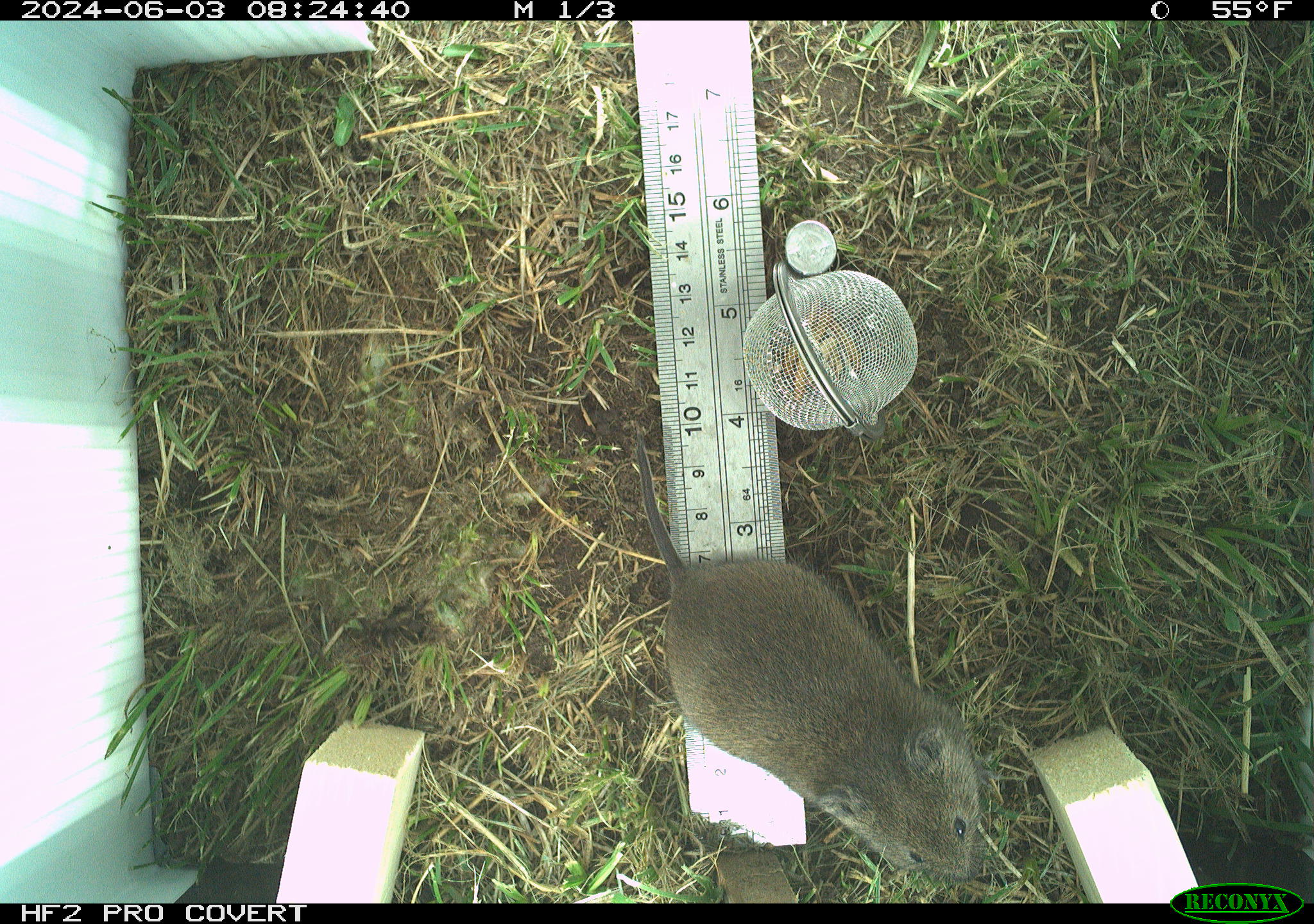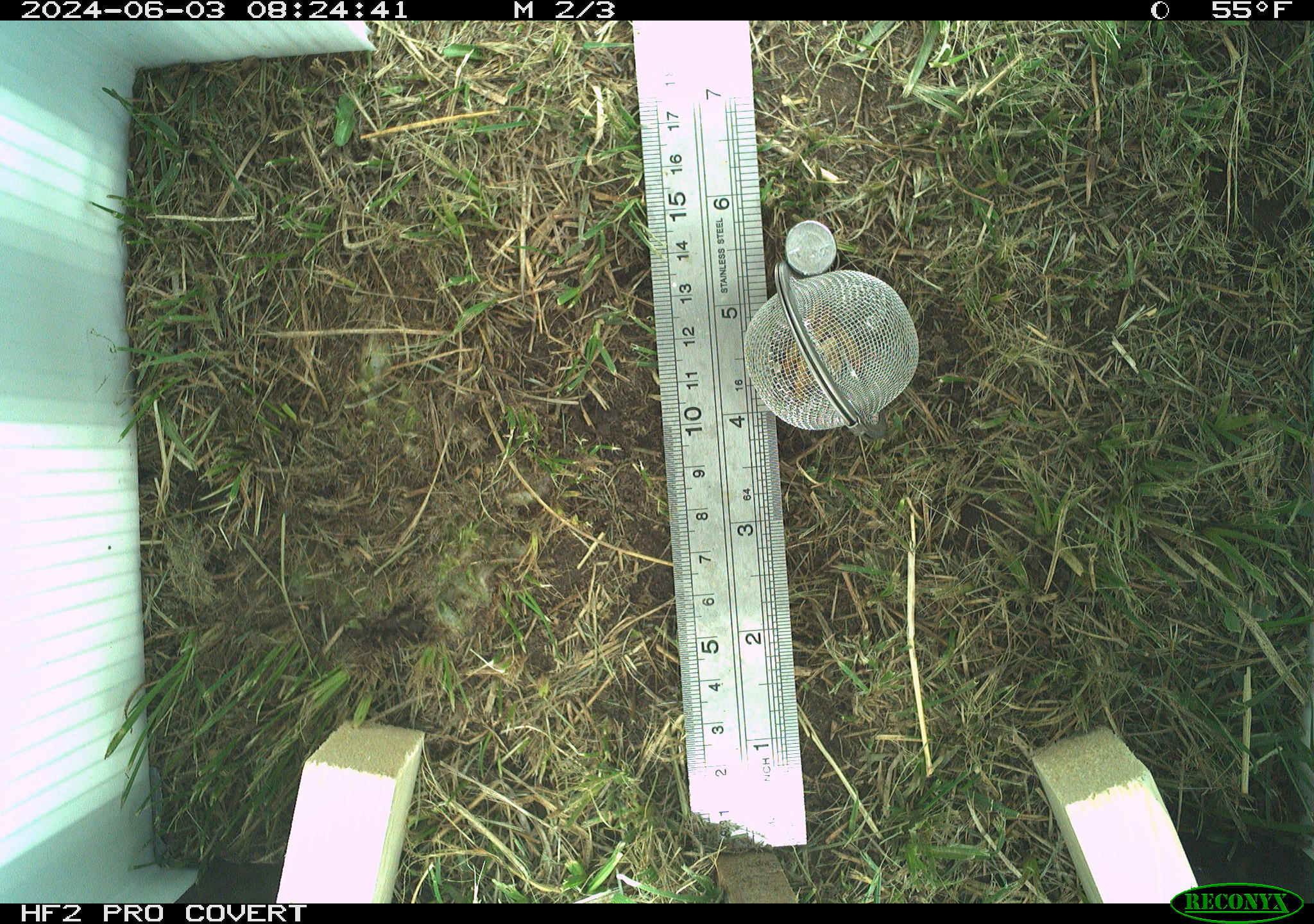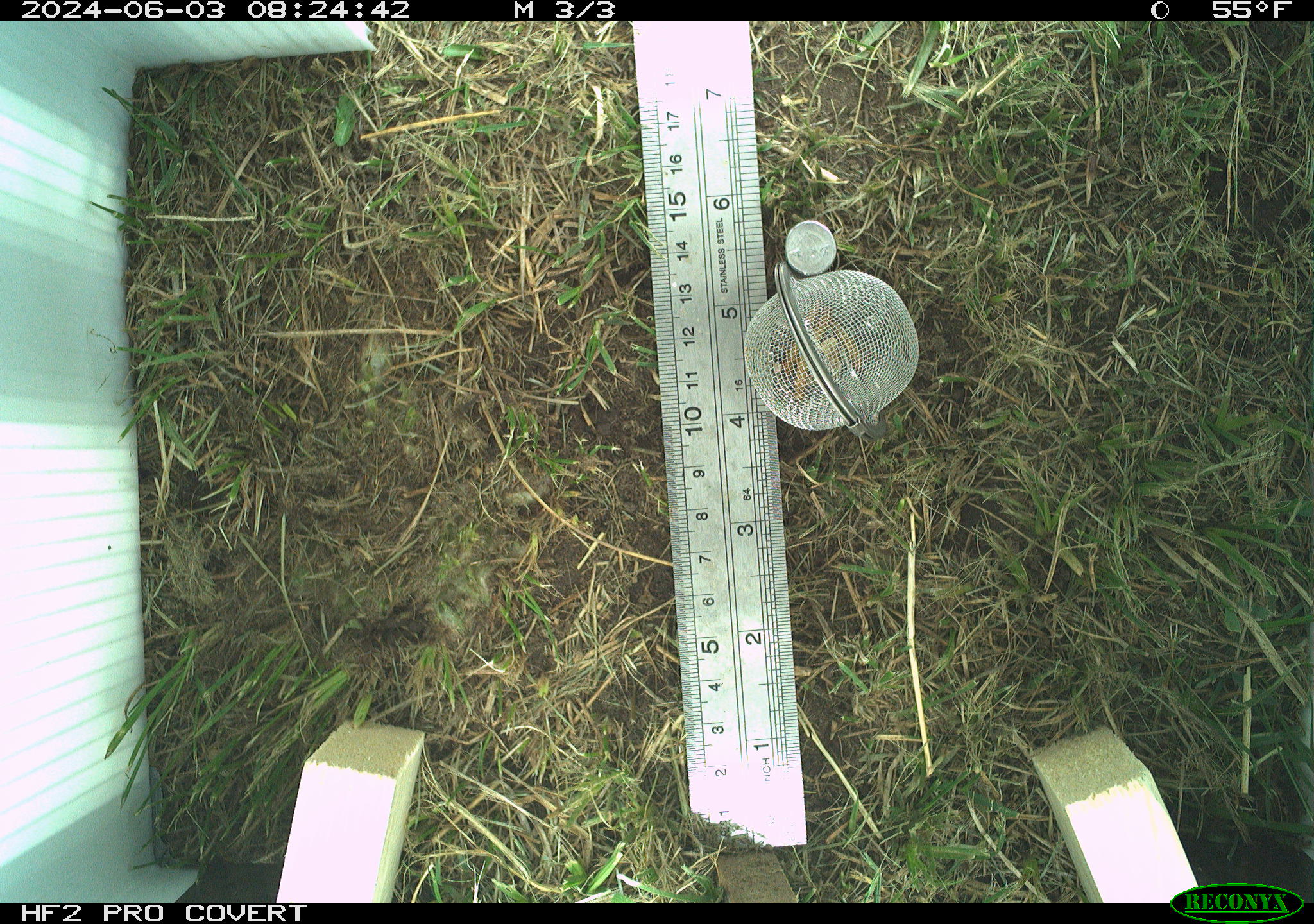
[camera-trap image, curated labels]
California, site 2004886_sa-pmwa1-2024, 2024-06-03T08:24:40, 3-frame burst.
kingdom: Animalia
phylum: Chordata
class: Mammalia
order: Rodentia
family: Cricetidae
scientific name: Arvicolinae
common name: voles, lemmings, and muskrats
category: arvicolinae subfamily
Arvicolinae subfamily (voles, lemmings, and muskrats) (Arvicolinae).